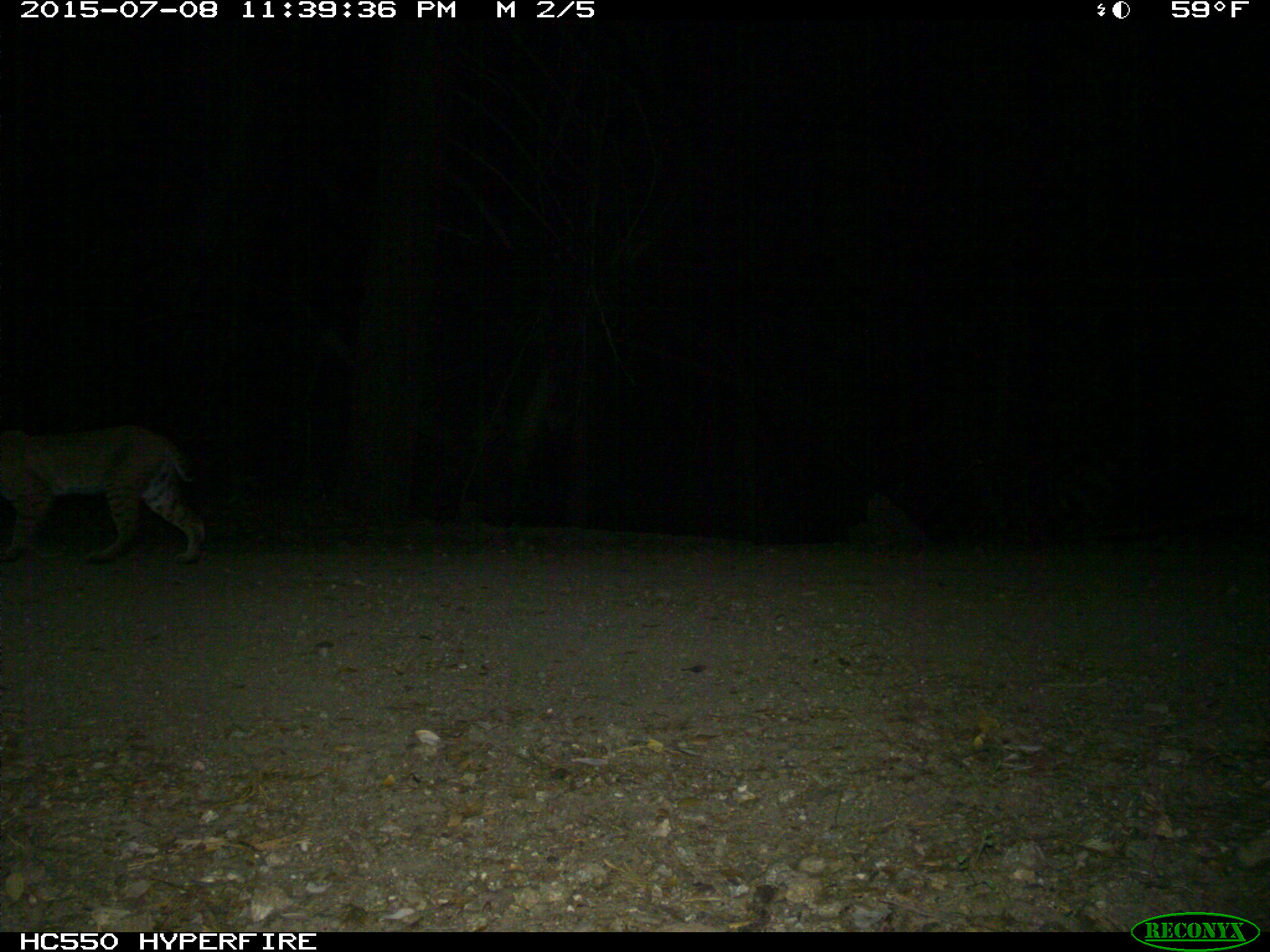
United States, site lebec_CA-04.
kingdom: Animalia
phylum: Chordata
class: Mammalia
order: Carnivora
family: Felidae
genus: Lynx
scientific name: Lynx rufus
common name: bobcat